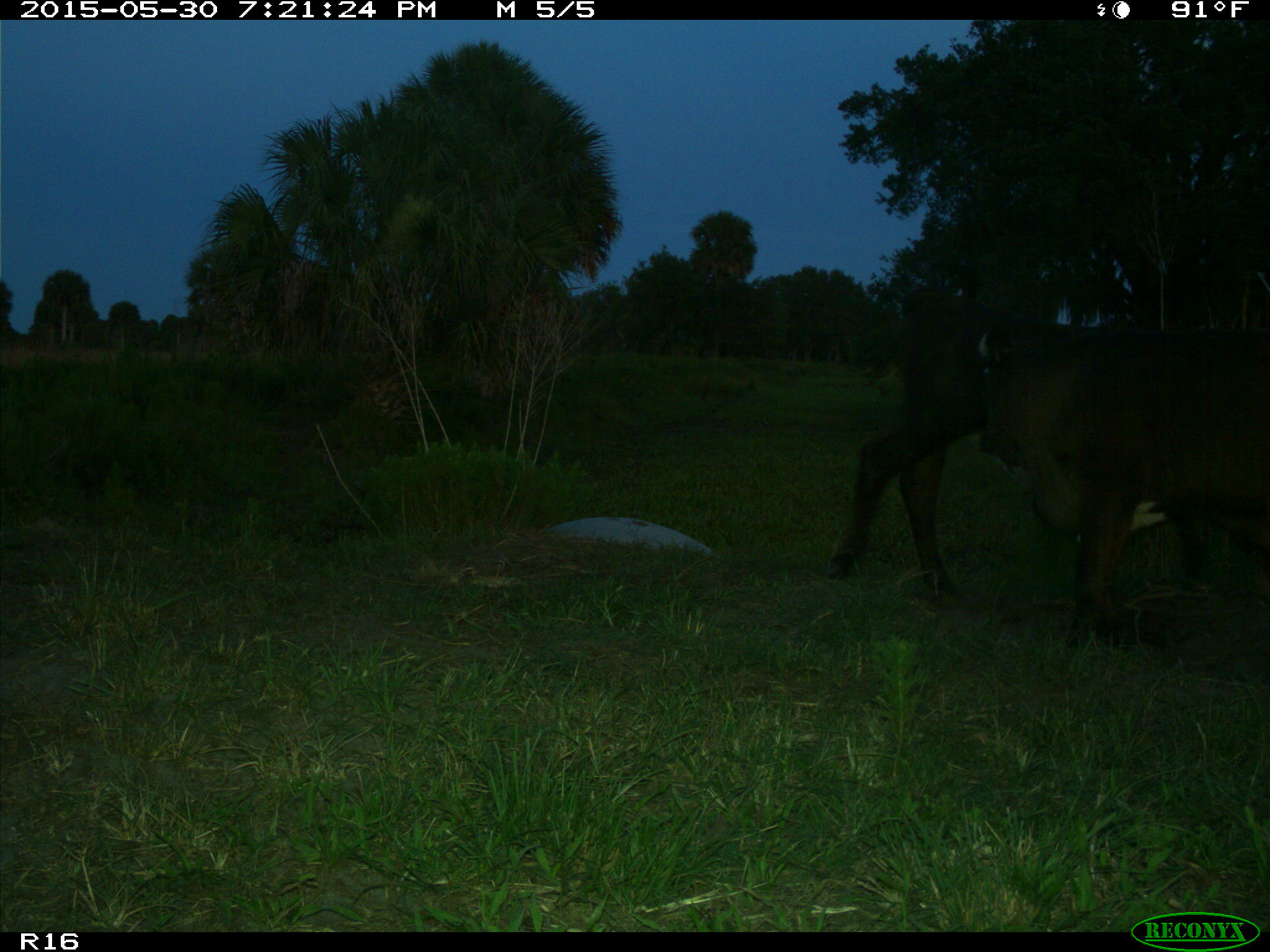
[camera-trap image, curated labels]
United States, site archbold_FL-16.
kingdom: Animalia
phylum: Chordata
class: Mammalia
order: Artiodactyla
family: Bovidae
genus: Bos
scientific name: Bos taurus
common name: domestic cow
Bos taurus (domestic cow).